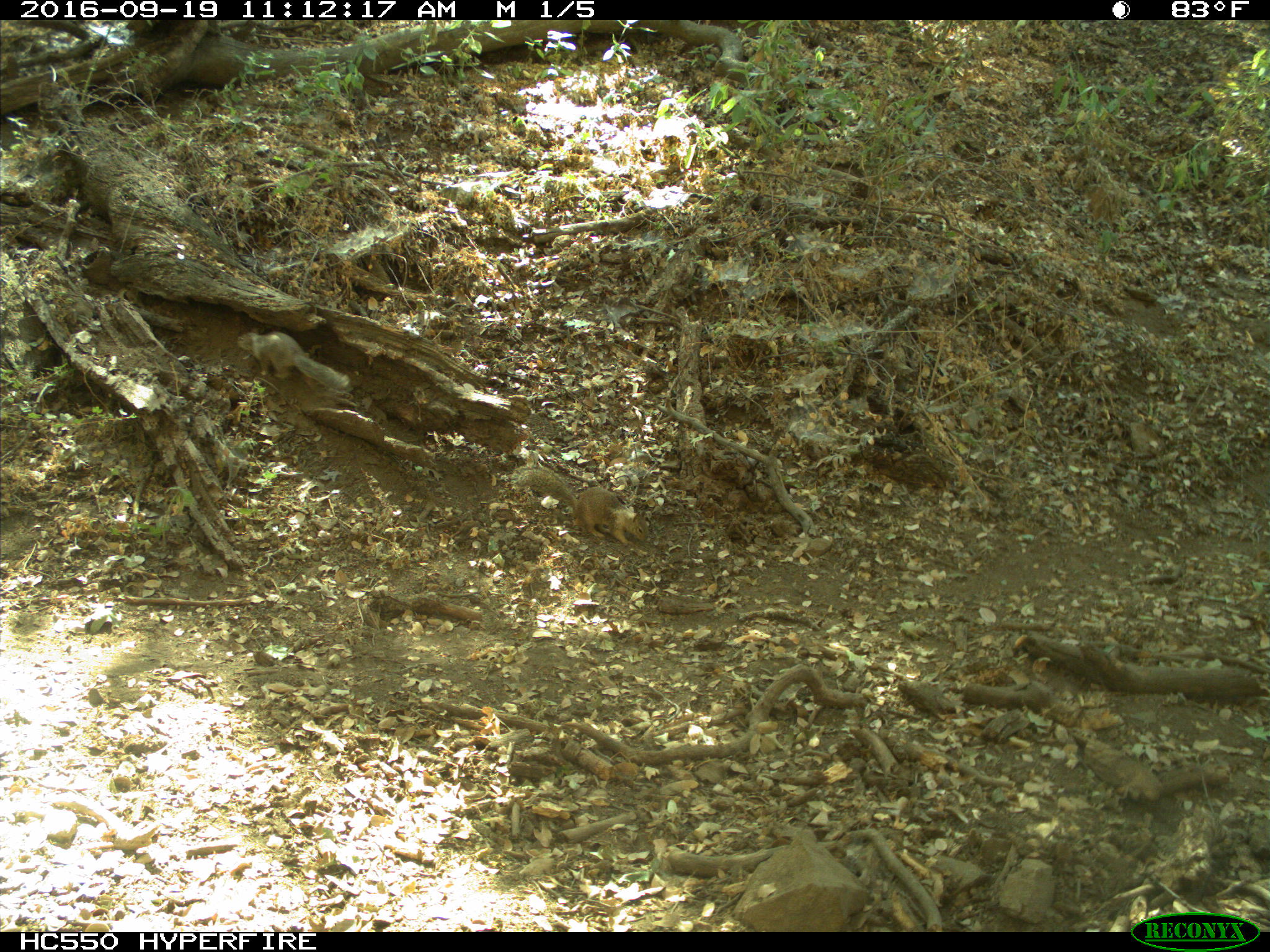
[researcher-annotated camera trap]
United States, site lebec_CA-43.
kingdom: Animalia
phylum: Chordata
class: Mammalia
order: Rodentia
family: Sciuridae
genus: Otospermophilus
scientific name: Otospermophilus beecheyi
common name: california ground squirrel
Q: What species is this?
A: Otospermophilus beecheyi (california ground squirrel).